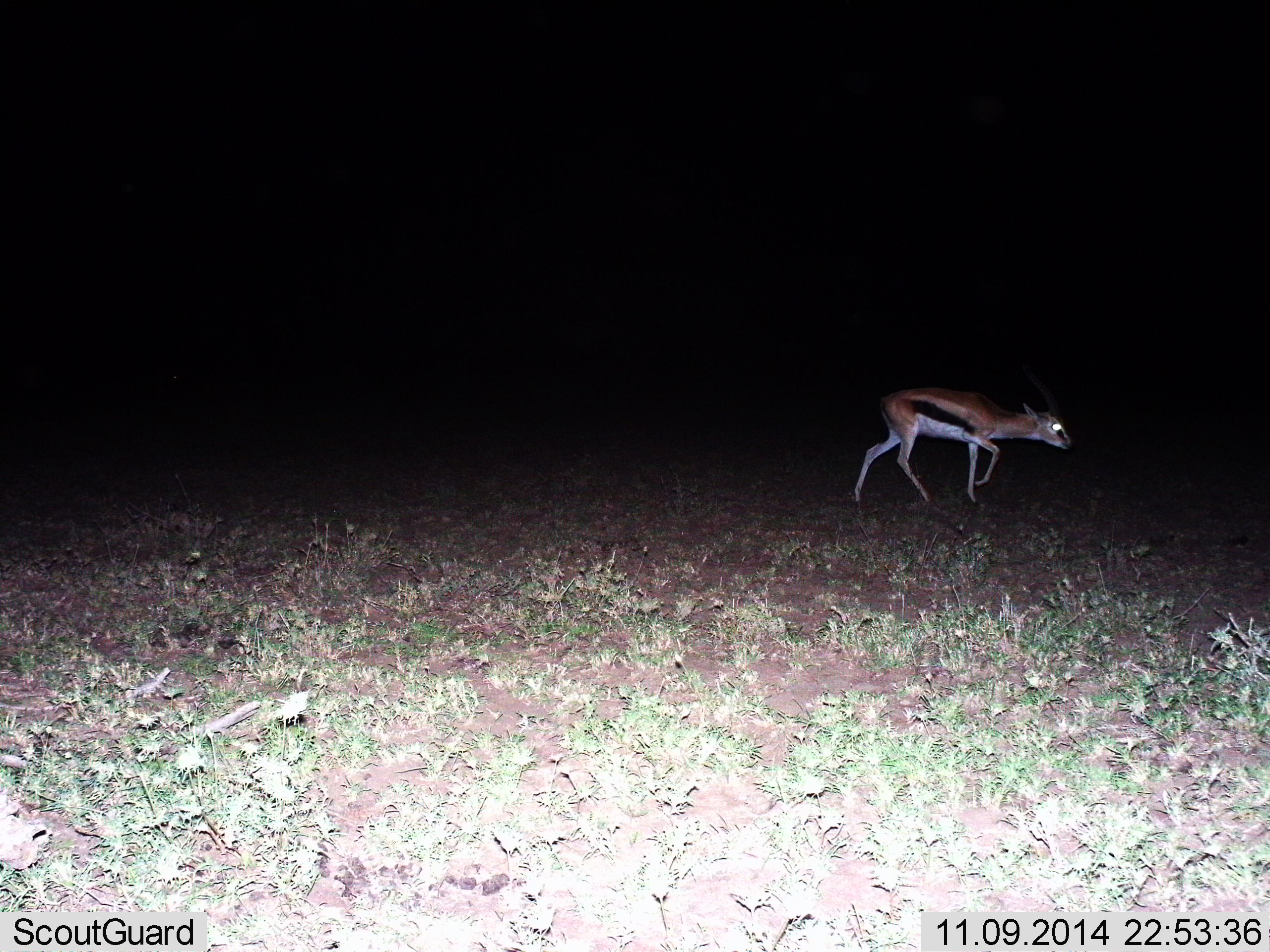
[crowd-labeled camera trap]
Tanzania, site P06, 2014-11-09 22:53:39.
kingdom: Animalia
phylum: Chordata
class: Mammalia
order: Artiodactyla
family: Bovidae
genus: Eudorcas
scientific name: Eudorcas thomsonii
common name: thomson's gazelle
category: gazellethomsons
Gazellethomsons (thomson's gazelle) (Eudorcas thomsonii), count 1. Behavior (volunteer vote fractions): standing 10%, resting 0%, moving 90%, interacting 0%. Young present (vote fraction): 0%. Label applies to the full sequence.